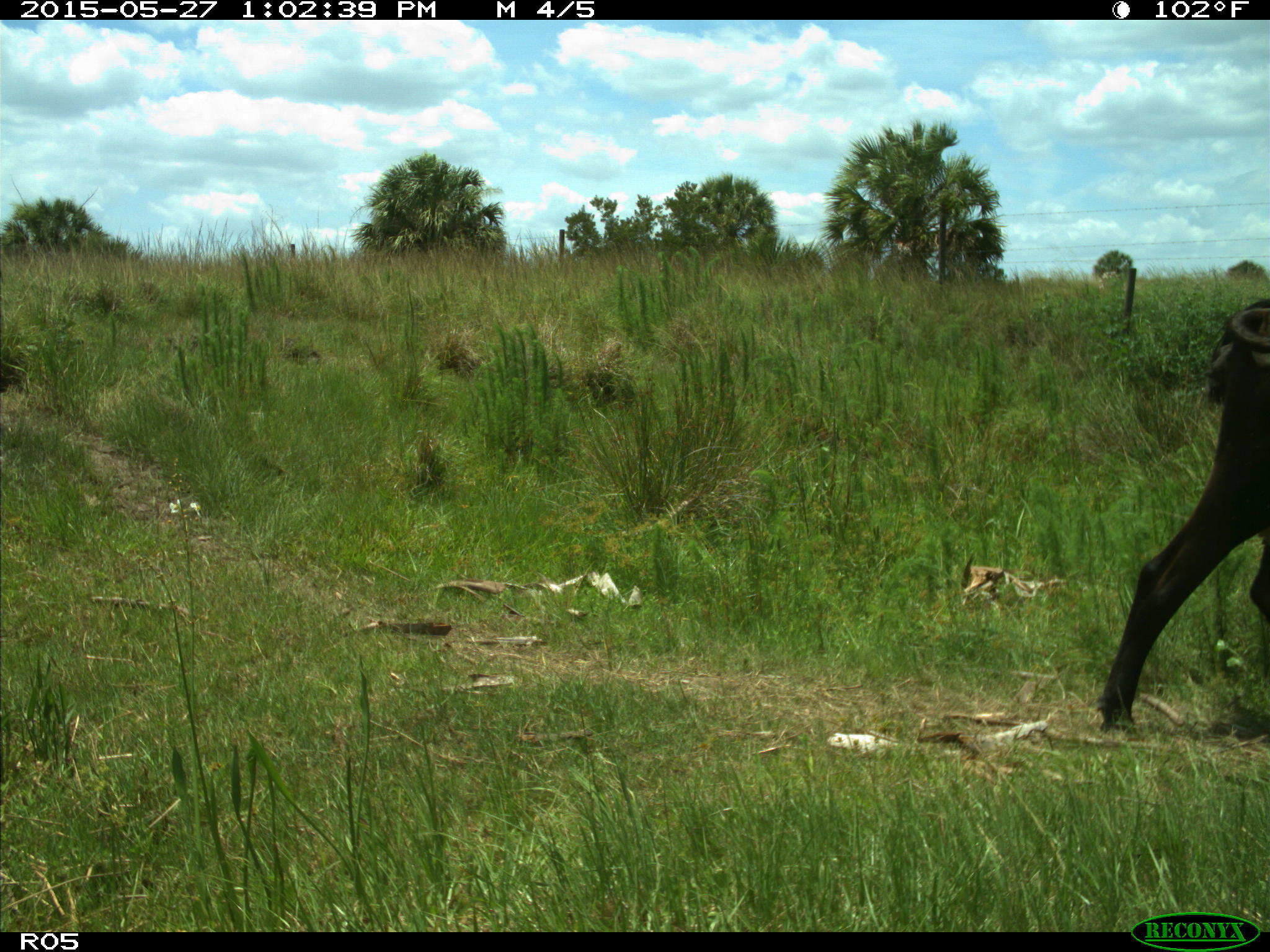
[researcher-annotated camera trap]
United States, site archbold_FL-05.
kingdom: Animalia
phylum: Chordata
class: Mammalia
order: Artiodactyla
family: Bovidae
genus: Bos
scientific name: Bos taurus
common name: domestic cow